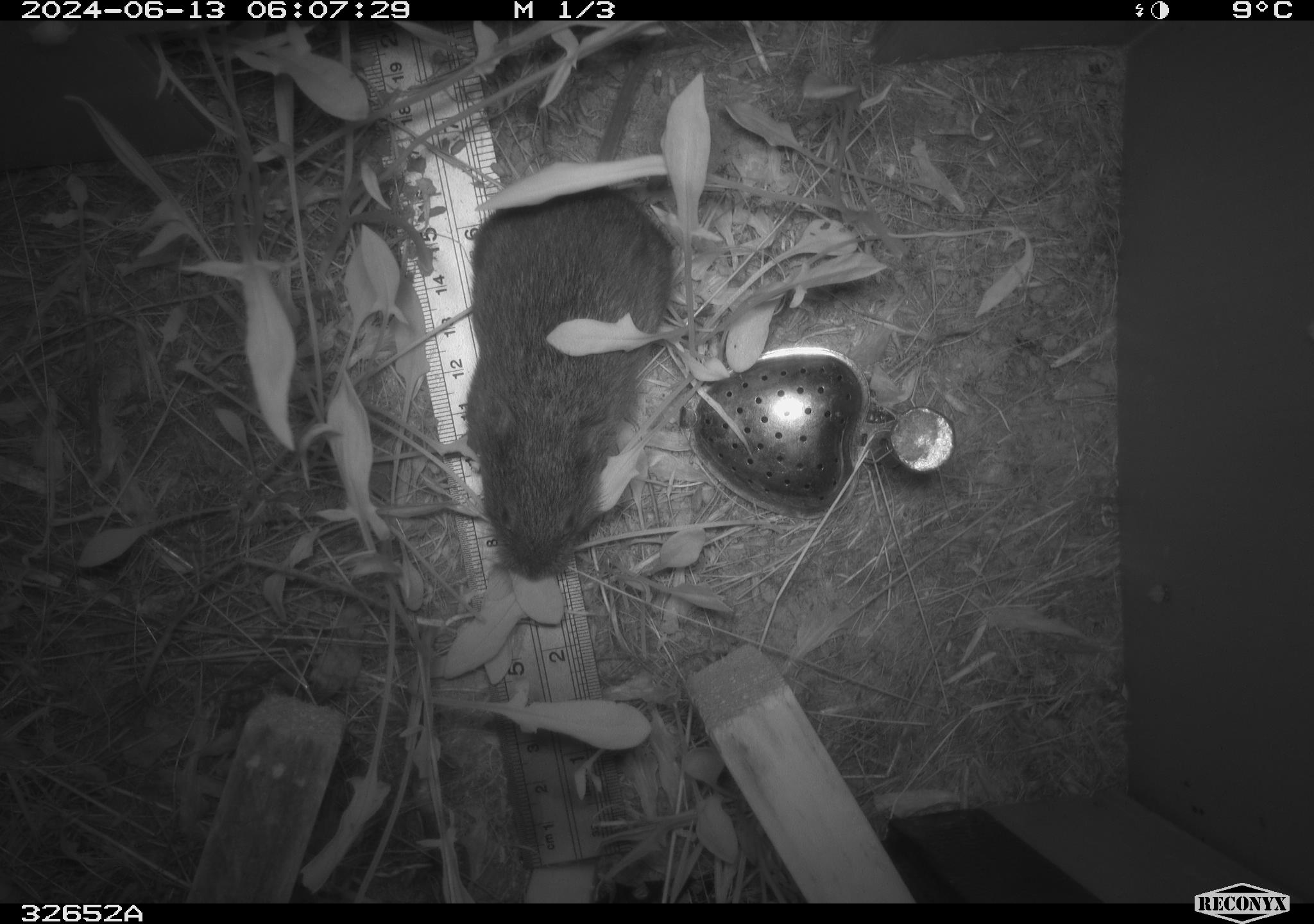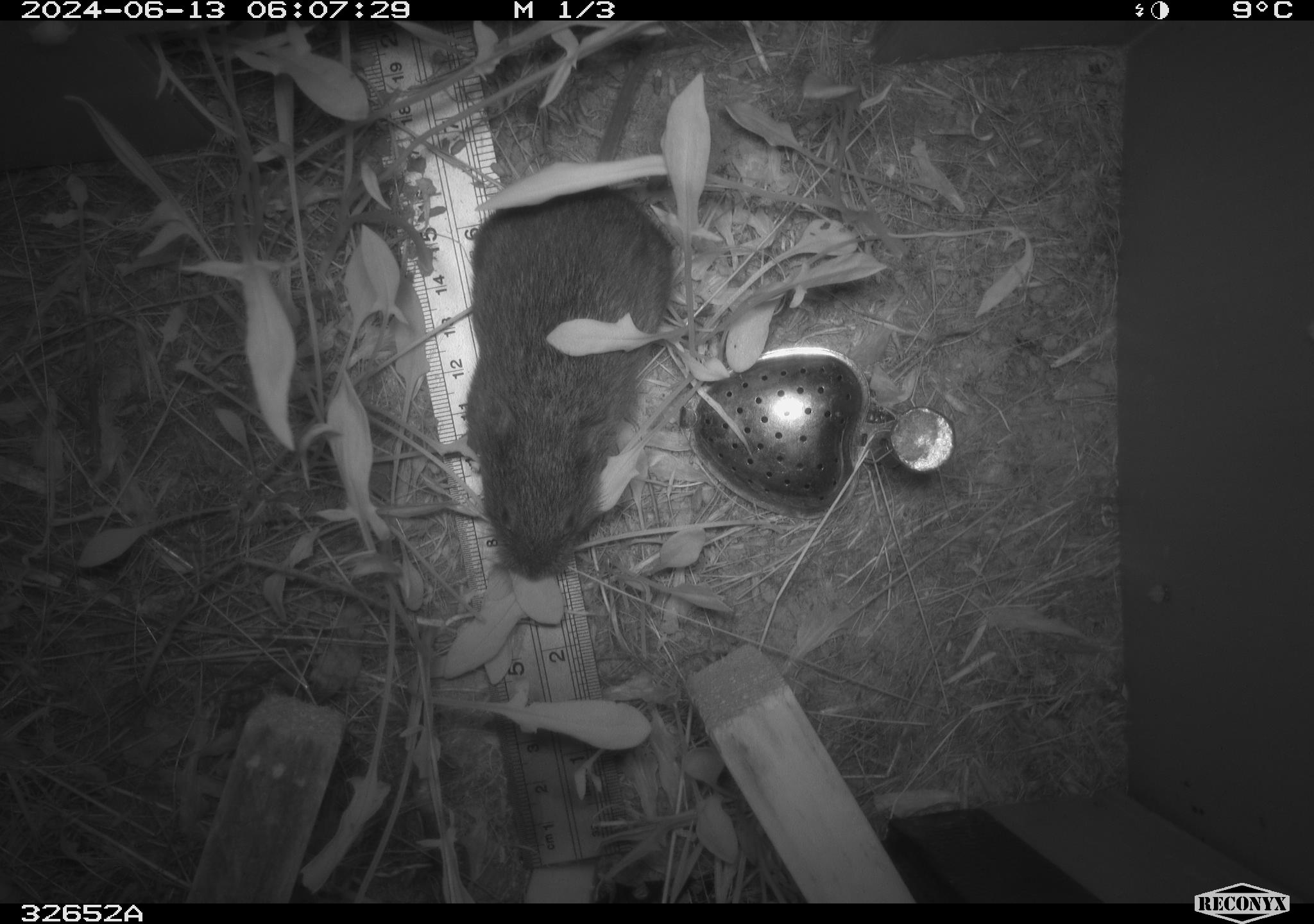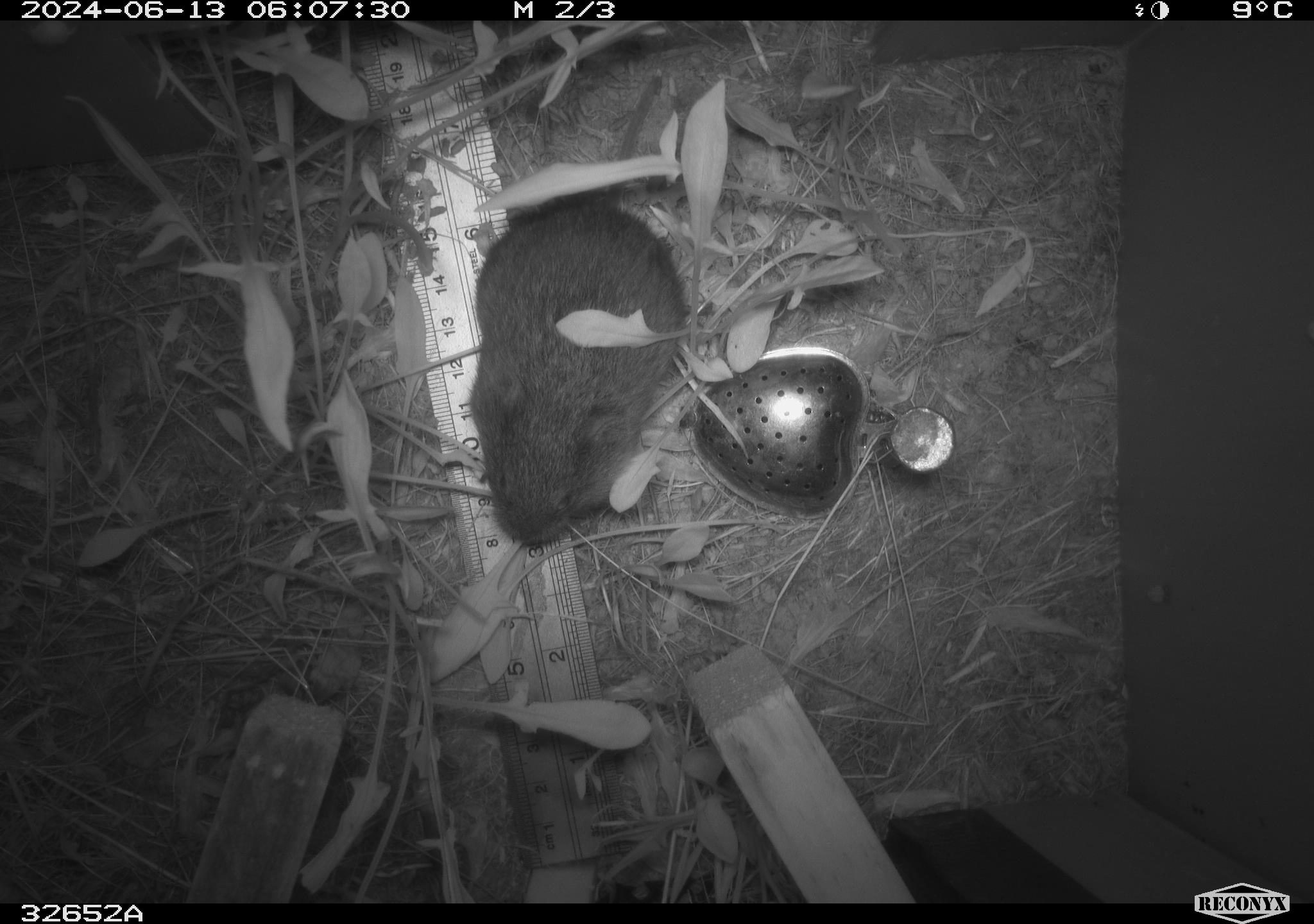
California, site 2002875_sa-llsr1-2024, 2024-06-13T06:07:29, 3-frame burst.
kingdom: Animalia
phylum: Chordata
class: Mammalia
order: Rodentia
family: Cricetidae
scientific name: Arvicolinae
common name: voles, lemmings, and muskrats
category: arvicolinae subfamily